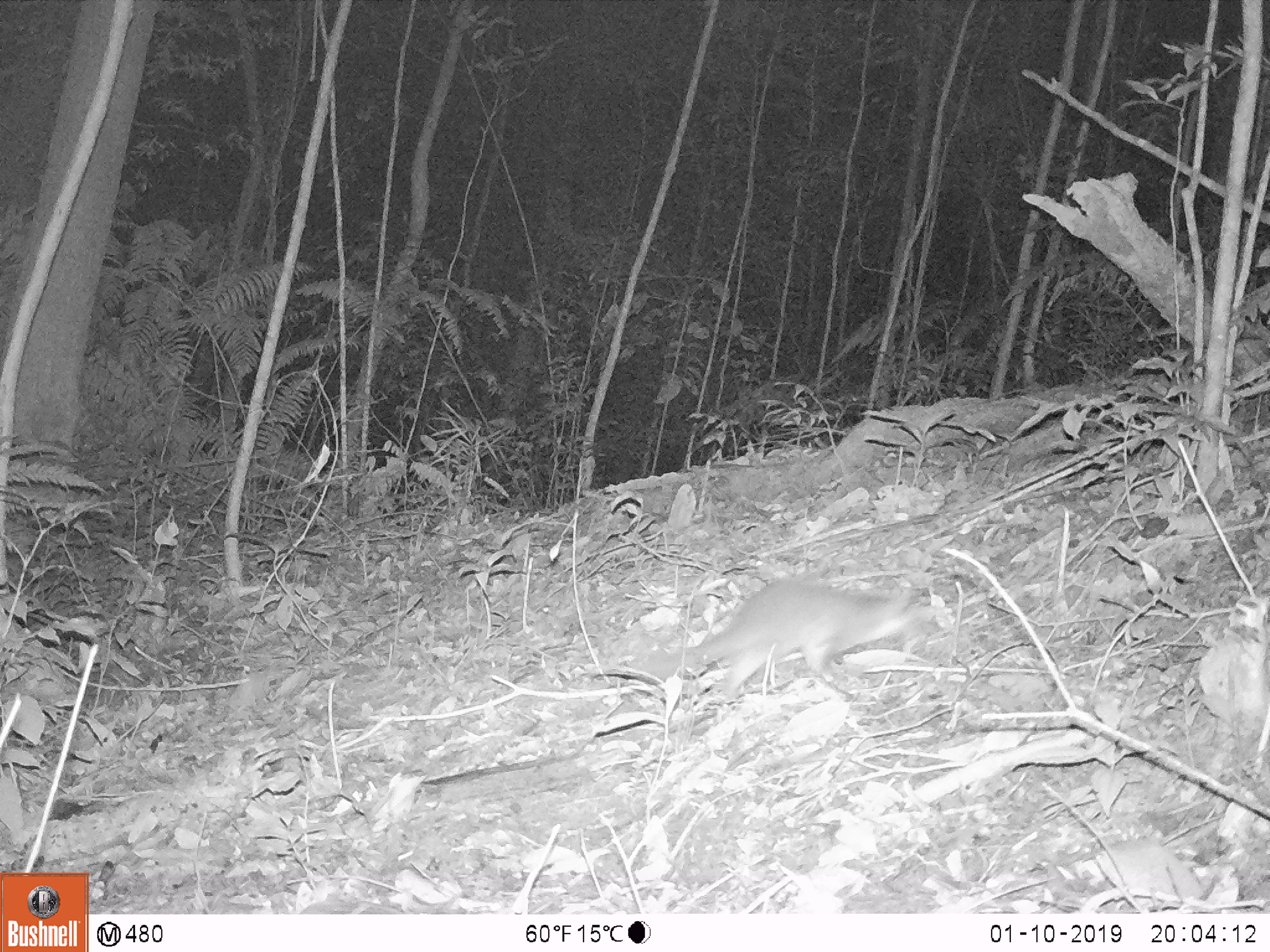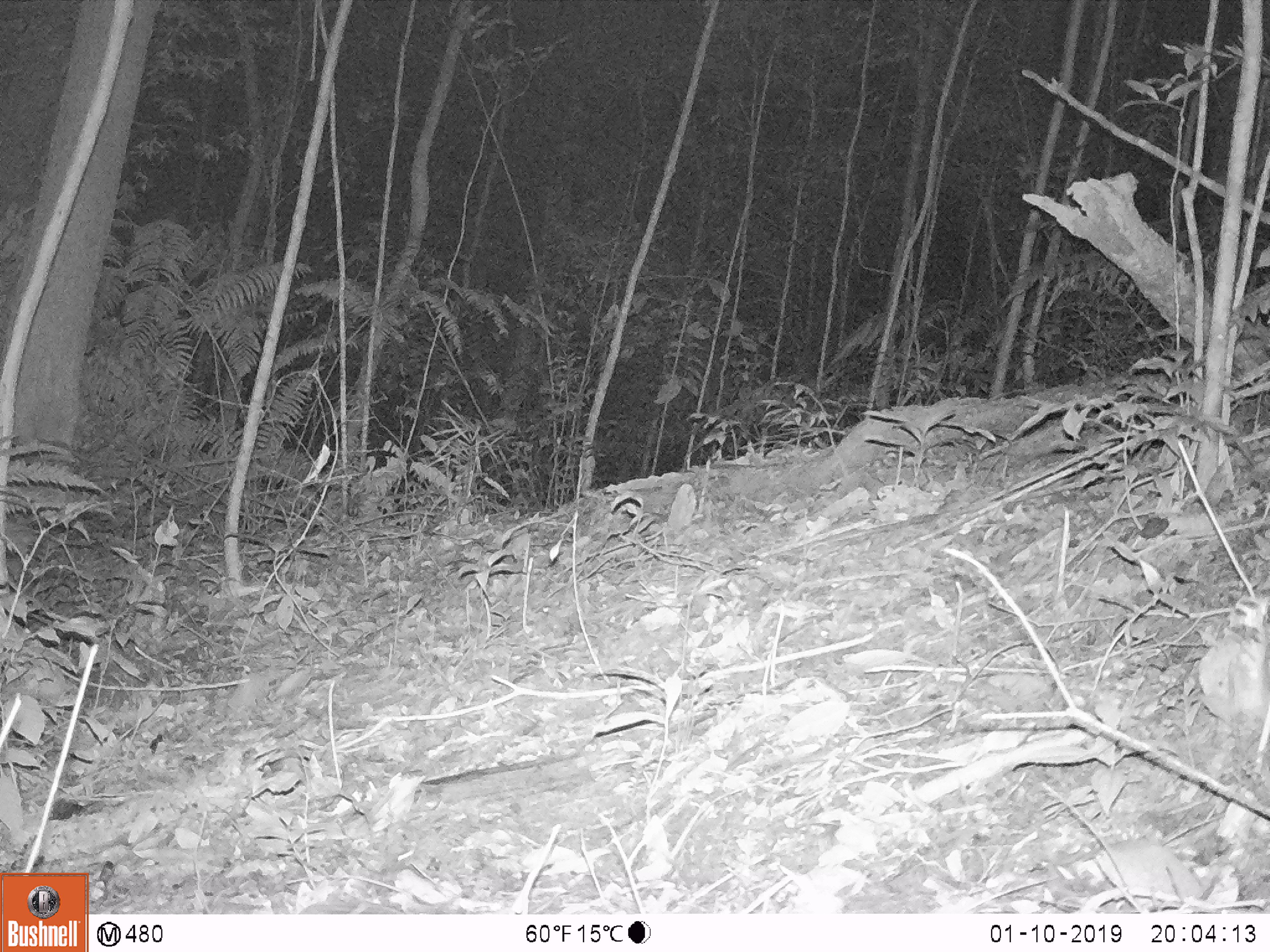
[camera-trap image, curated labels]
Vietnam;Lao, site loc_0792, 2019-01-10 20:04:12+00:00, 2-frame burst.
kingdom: Animalia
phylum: Chordata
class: Mammalia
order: Carnivora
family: Mustelidae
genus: Melogale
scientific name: Melogale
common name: ferret badger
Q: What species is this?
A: Ferret badger (Melogale).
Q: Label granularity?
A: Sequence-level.